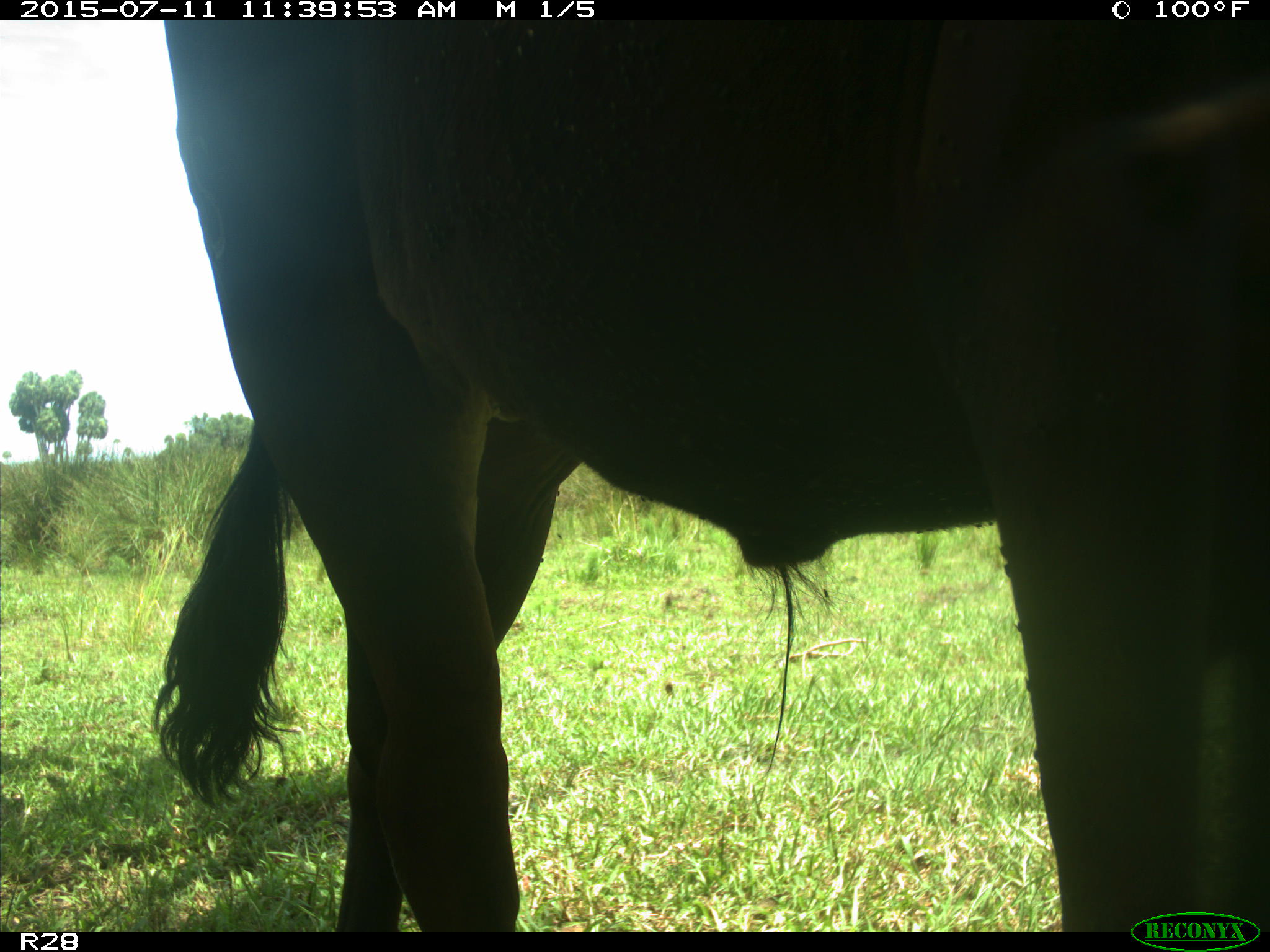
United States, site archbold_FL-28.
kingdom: Animalia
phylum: Chordata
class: Mammalia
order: Artiodactyla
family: Bovidae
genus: Bos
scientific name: Bos taurus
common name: domestic cow